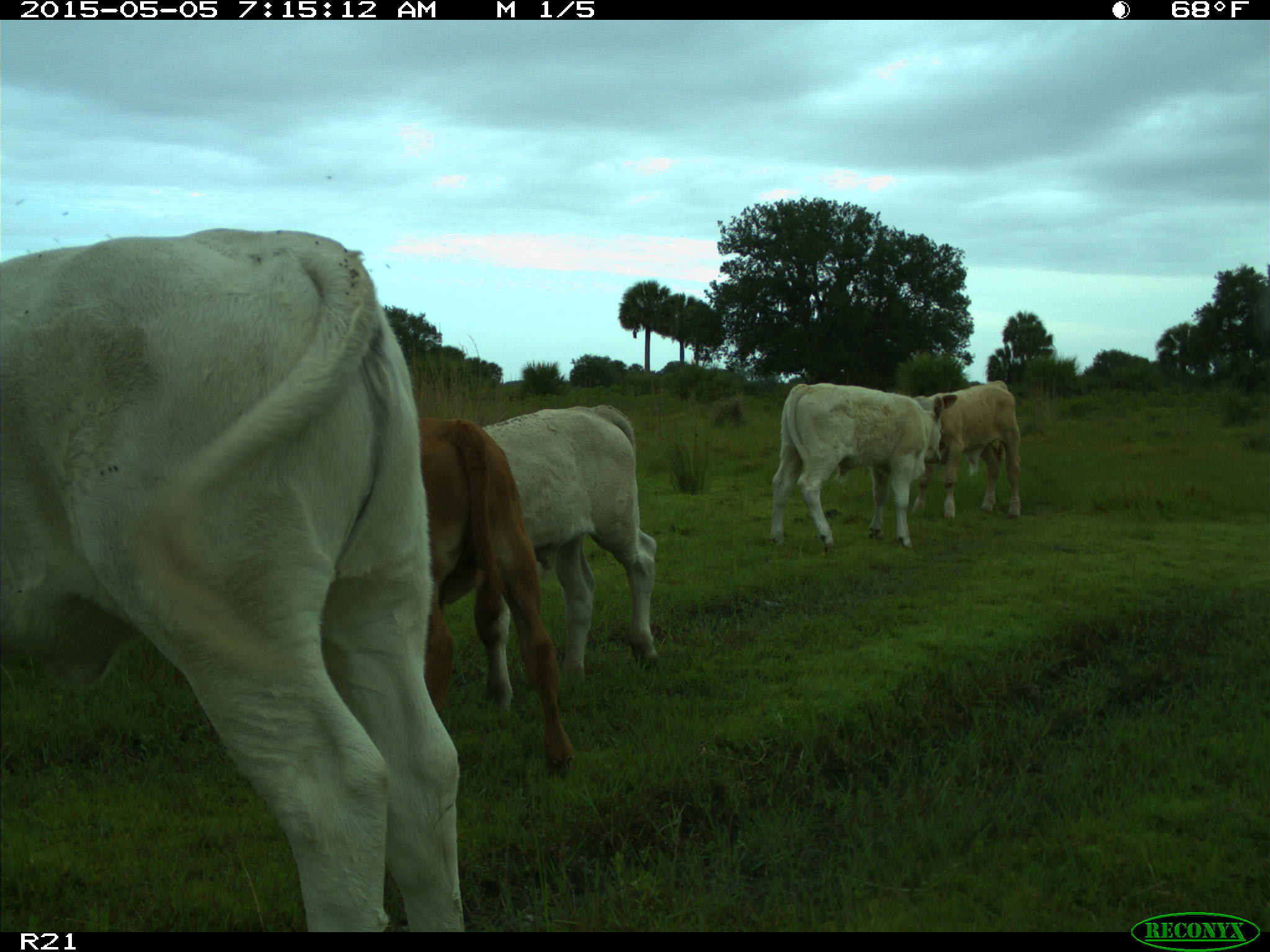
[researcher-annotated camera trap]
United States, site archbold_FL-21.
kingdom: Animalia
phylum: Chordata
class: Mammalia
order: Artiodactyla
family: Bovidae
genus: Bos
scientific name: Bos taurus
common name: domestic cow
Bos taurus (domestic cow).